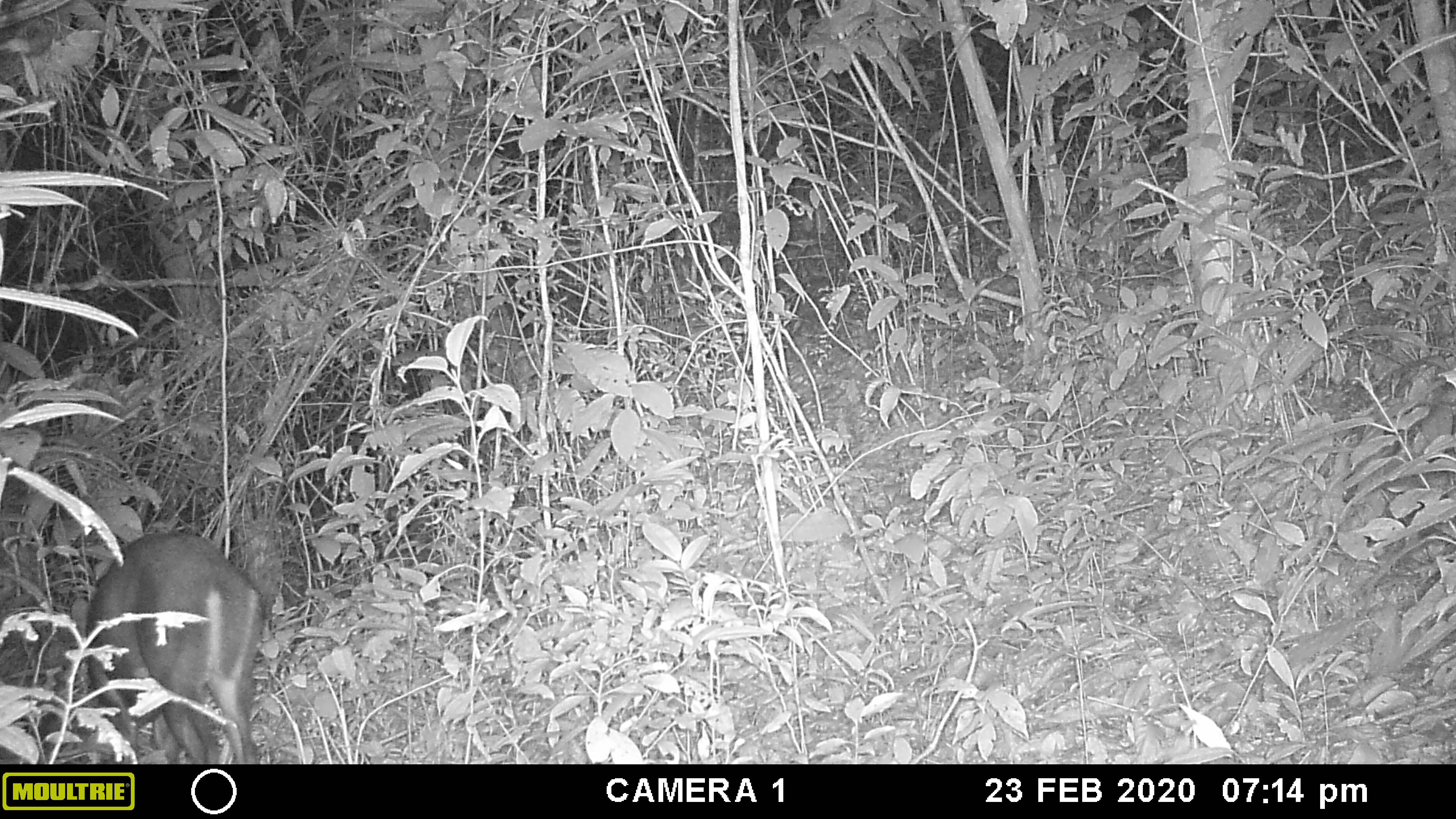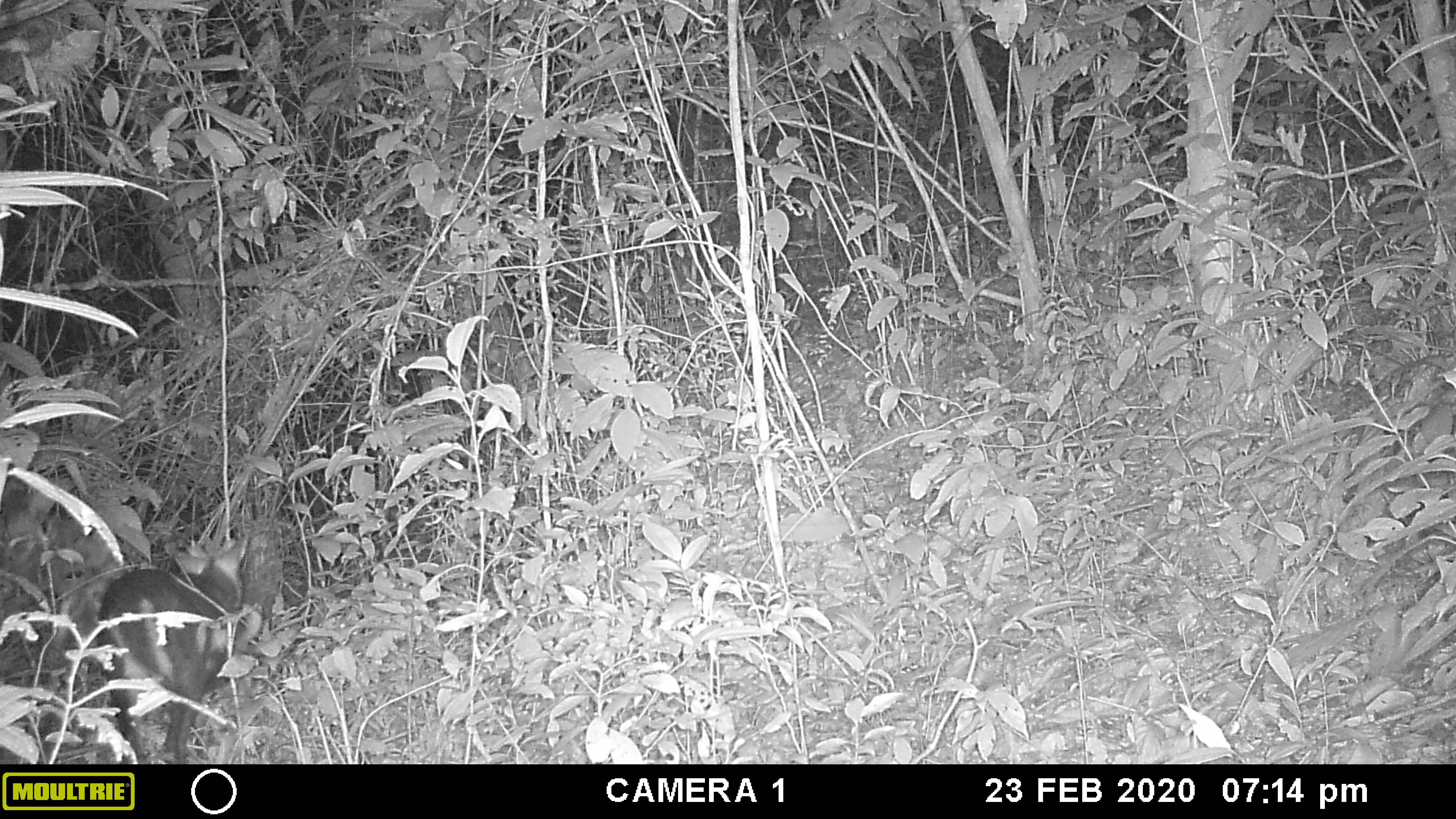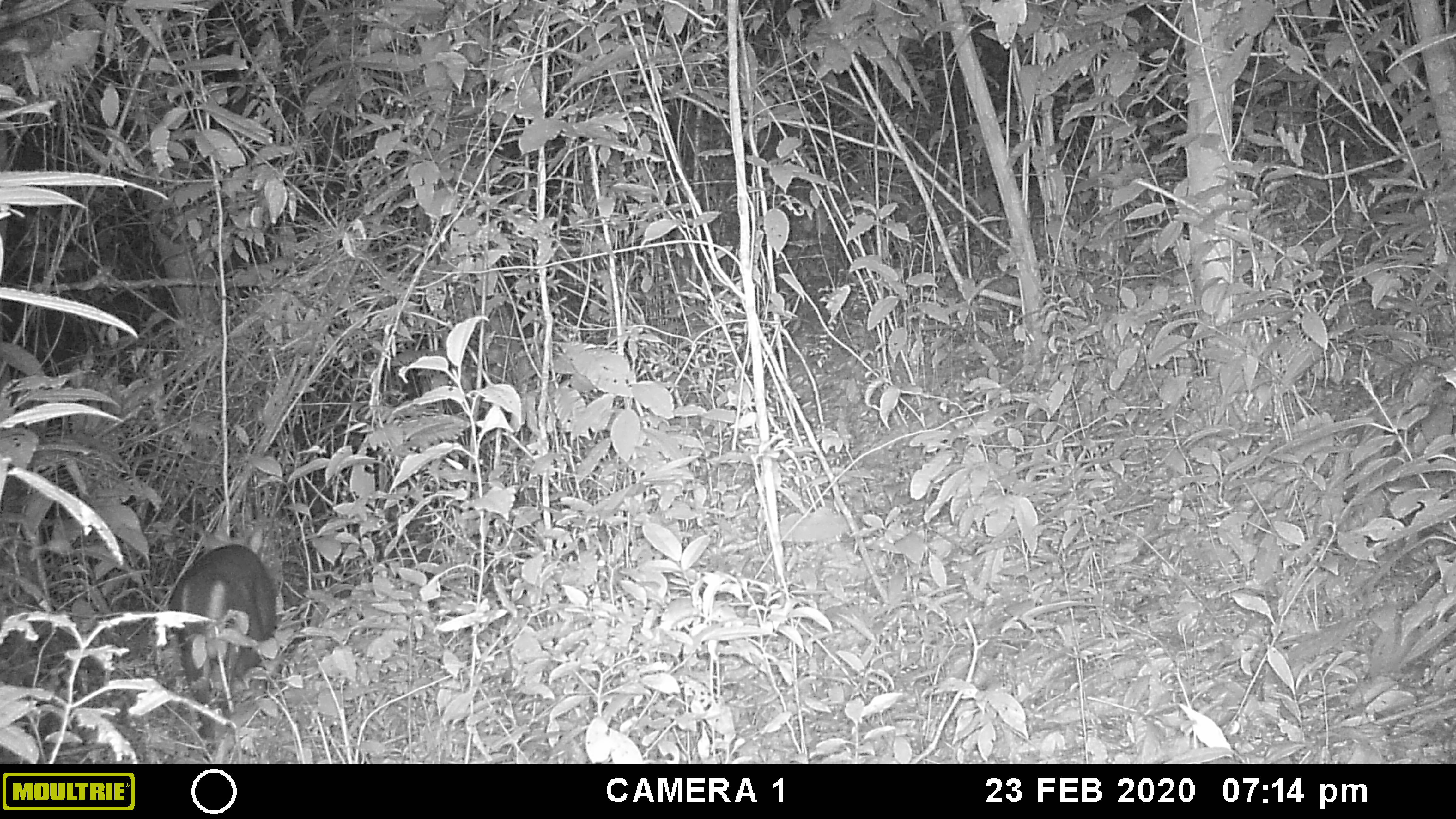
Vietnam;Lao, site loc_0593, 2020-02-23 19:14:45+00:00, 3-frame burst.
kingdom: Animalia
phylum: Chordata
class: Mammalia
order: Artiodactyla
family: Cervidae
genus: Muntiacus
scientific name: Muntiacus rooseveltorum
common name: roosevelt's muntjac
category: roosevelts muntjac group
Roosevelts muntjac group (roosevelt's muntjac) (Muntiacus rooseveltorum). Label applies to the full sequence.